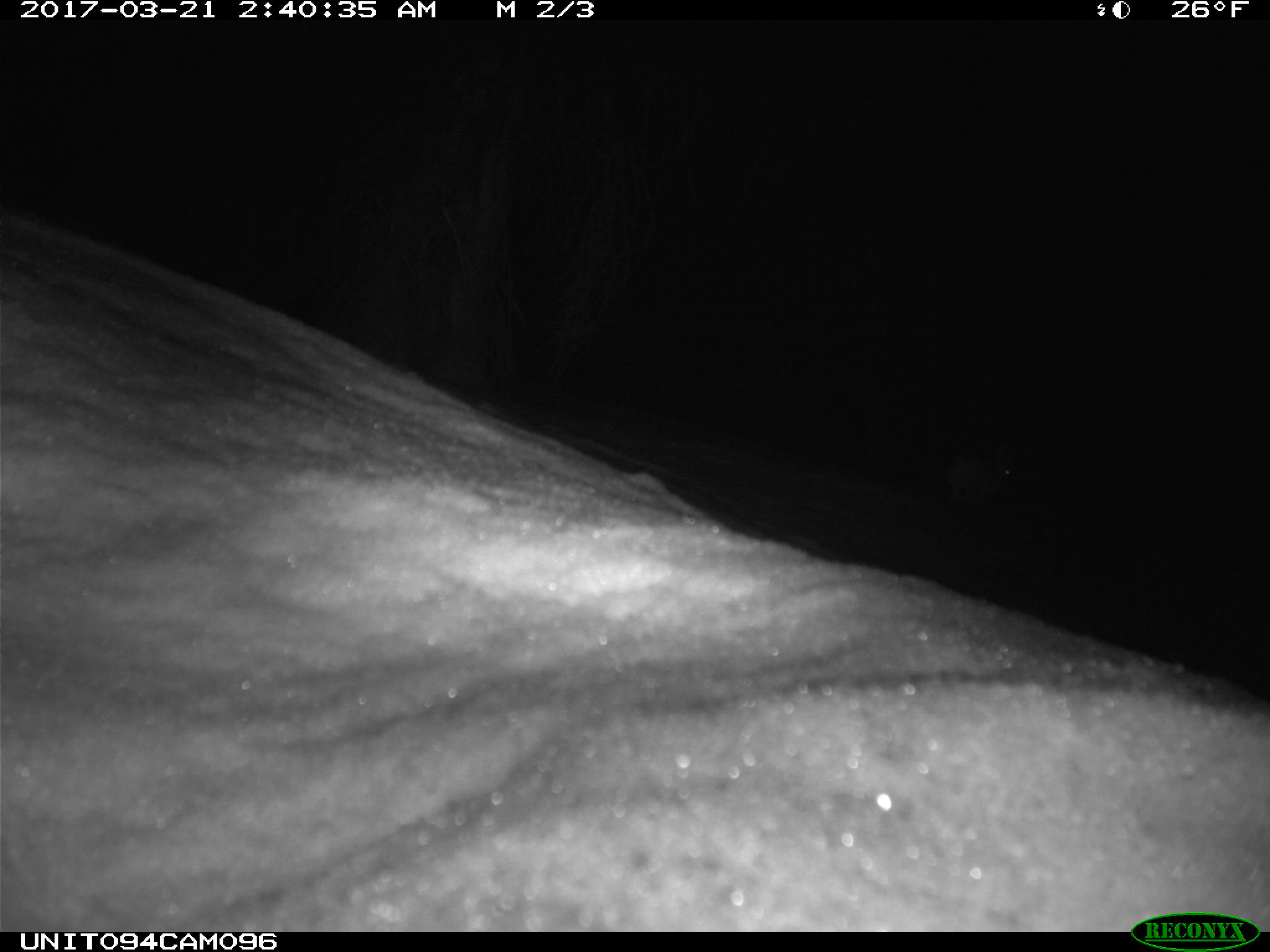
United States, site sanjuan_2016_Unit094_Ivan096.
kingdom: Animalia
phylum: Chordata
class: Mammalia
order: Lagomorpha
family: Leporidae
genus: Lepus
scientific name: Lepus americanus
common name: snowshoe hare